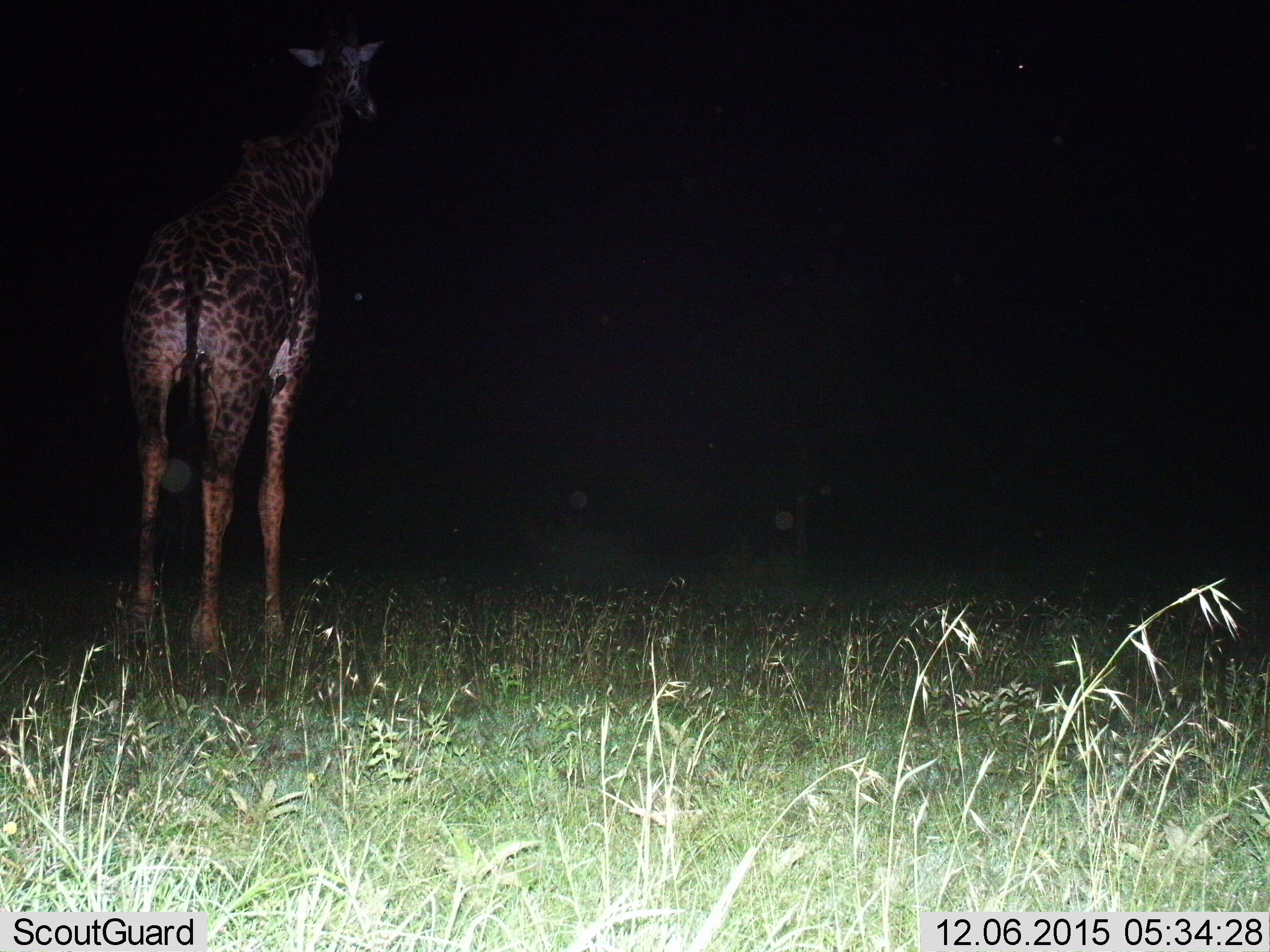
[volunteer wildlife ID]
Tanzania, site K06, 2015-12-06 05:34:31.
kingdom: Animalia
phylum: Chordata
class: Mammalia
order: Artiodactyla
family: Giraffidae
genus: Giraffa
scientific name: Giraffa camelopardalis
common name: giraffe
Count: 1.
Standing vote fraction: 100%.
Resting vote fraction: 0%.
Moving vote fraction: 0%.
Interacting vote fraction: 0%.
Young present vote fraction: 20%.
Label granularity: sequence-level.